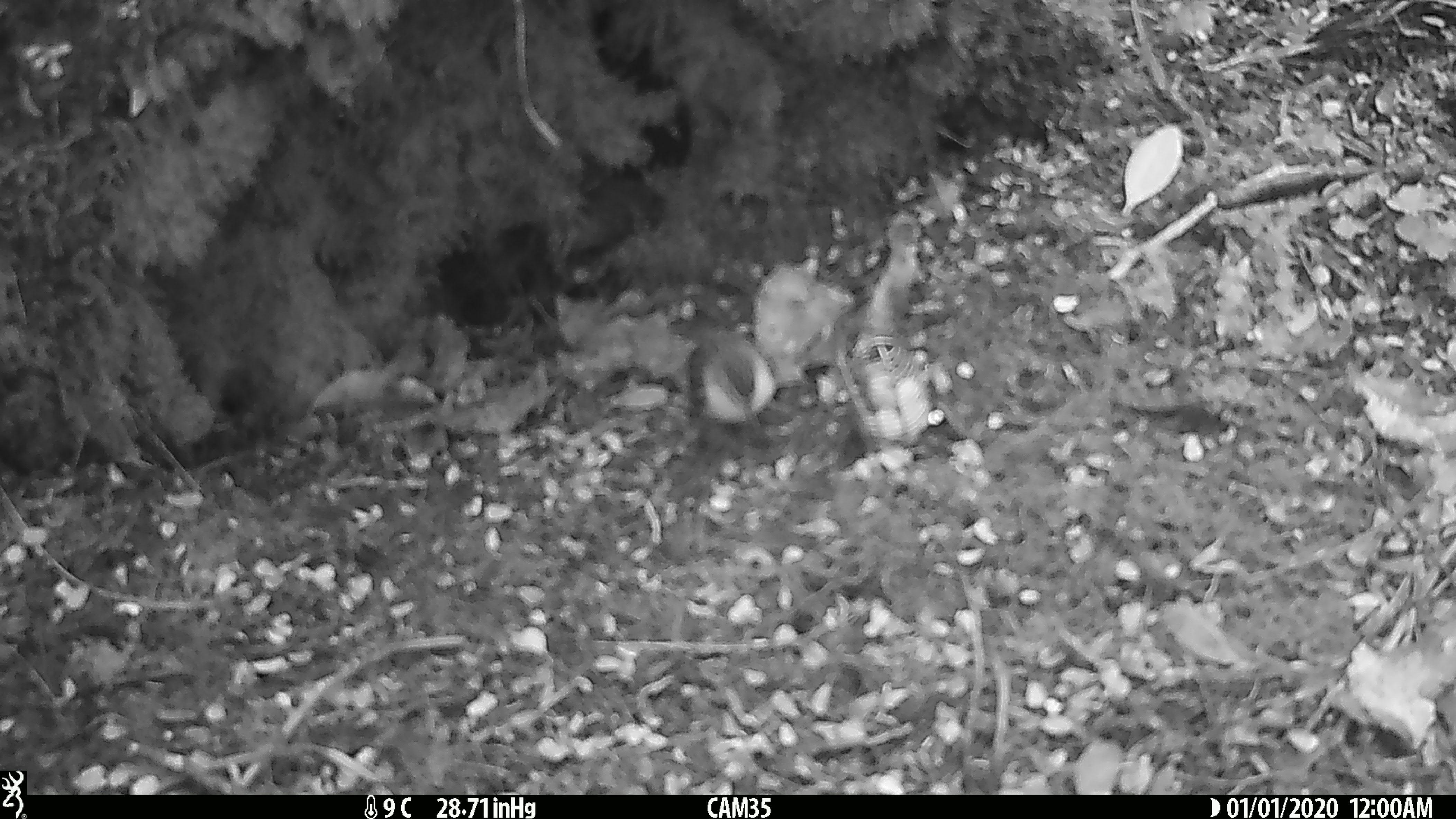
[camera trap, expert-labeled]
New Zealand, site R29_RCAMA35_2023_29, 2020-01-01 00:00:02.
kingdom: Animalia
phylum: Chordata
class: Aves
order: Passeriformes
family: Acanthisittidae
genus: Acanthisitta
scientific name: Acanthisitta chloris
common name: rifleman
Rifleman (Acanthisitta chloris).